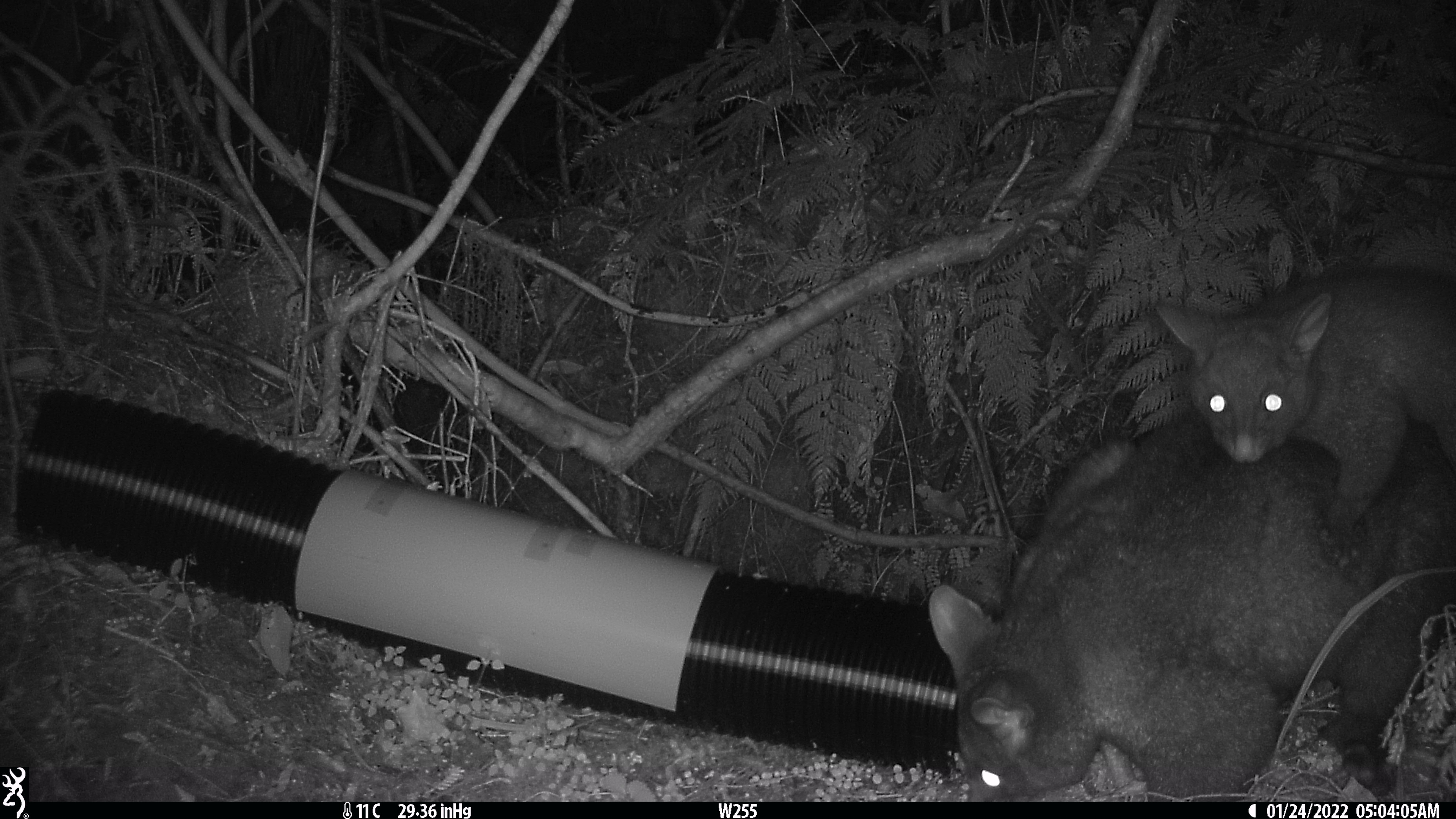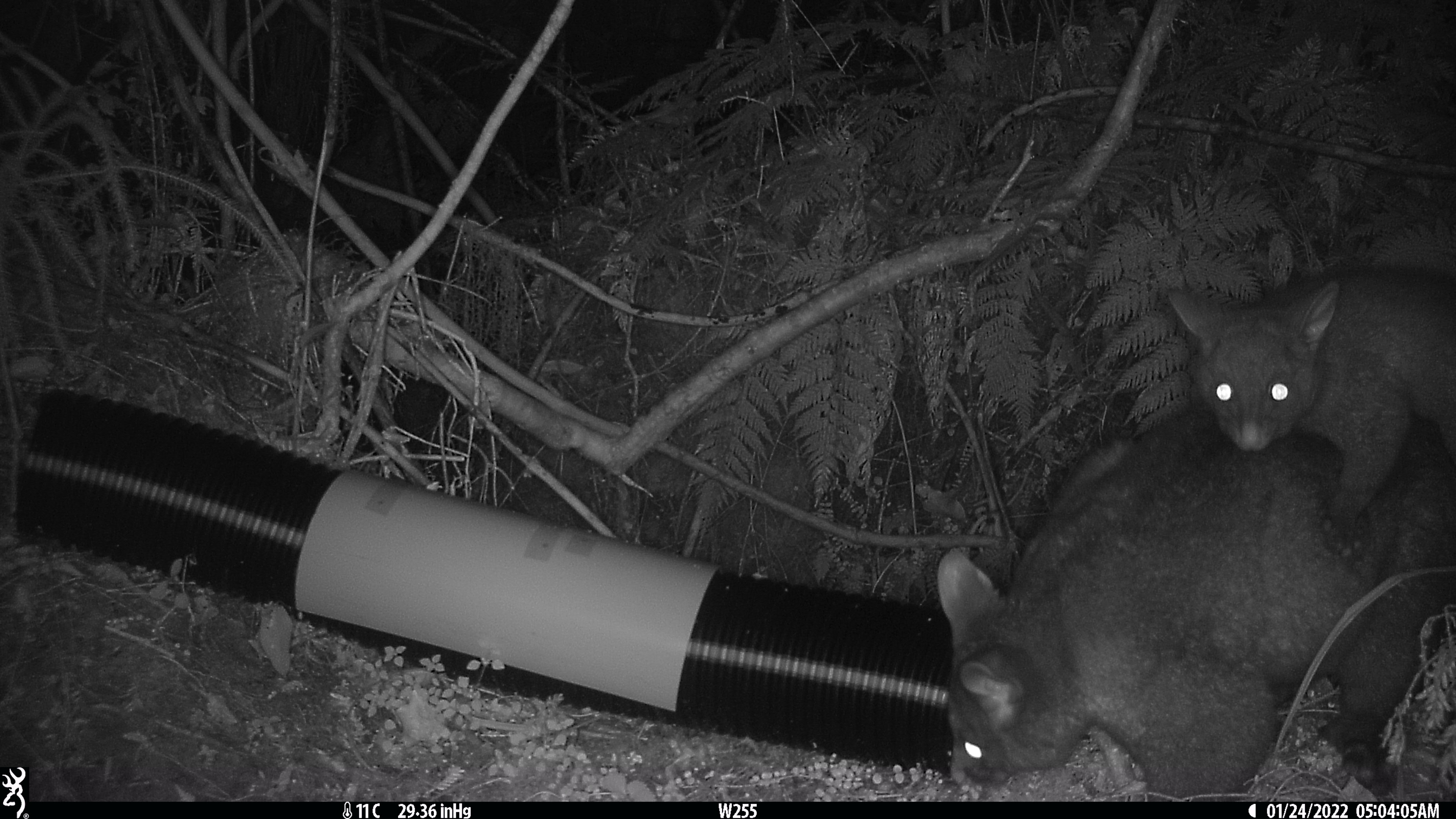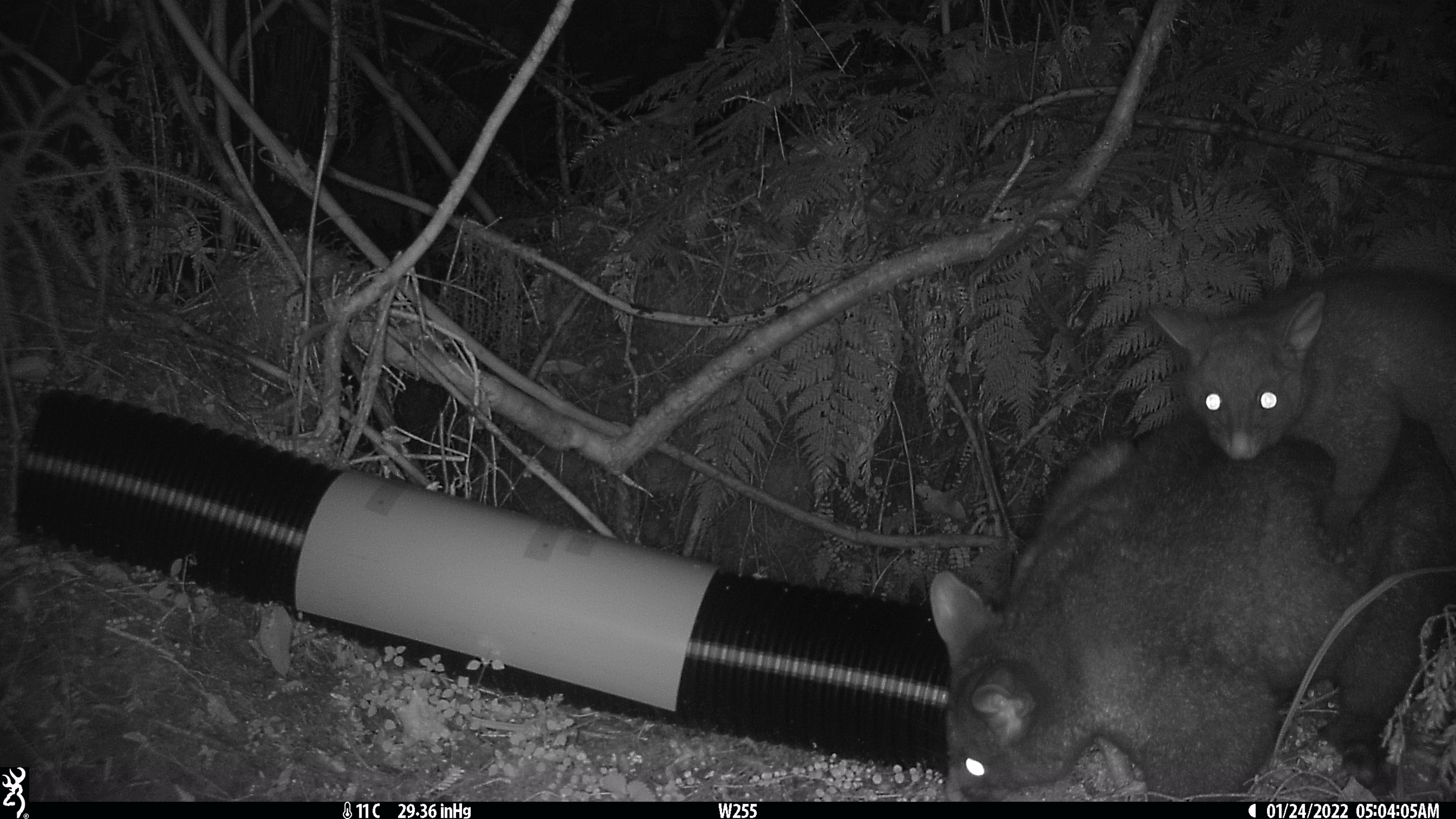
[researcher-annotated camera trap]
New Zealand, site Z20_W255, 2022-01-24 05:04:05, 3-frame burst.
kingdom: Animalia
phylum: Chordata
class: Mammalia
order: Diprotodontia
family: Phalangeridae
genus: Trichosurus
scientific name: Trichosurus vulpecula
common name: common brushtail possum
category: possum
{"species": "possum (common brushtail possum) (Trichosurus vulpecula)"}